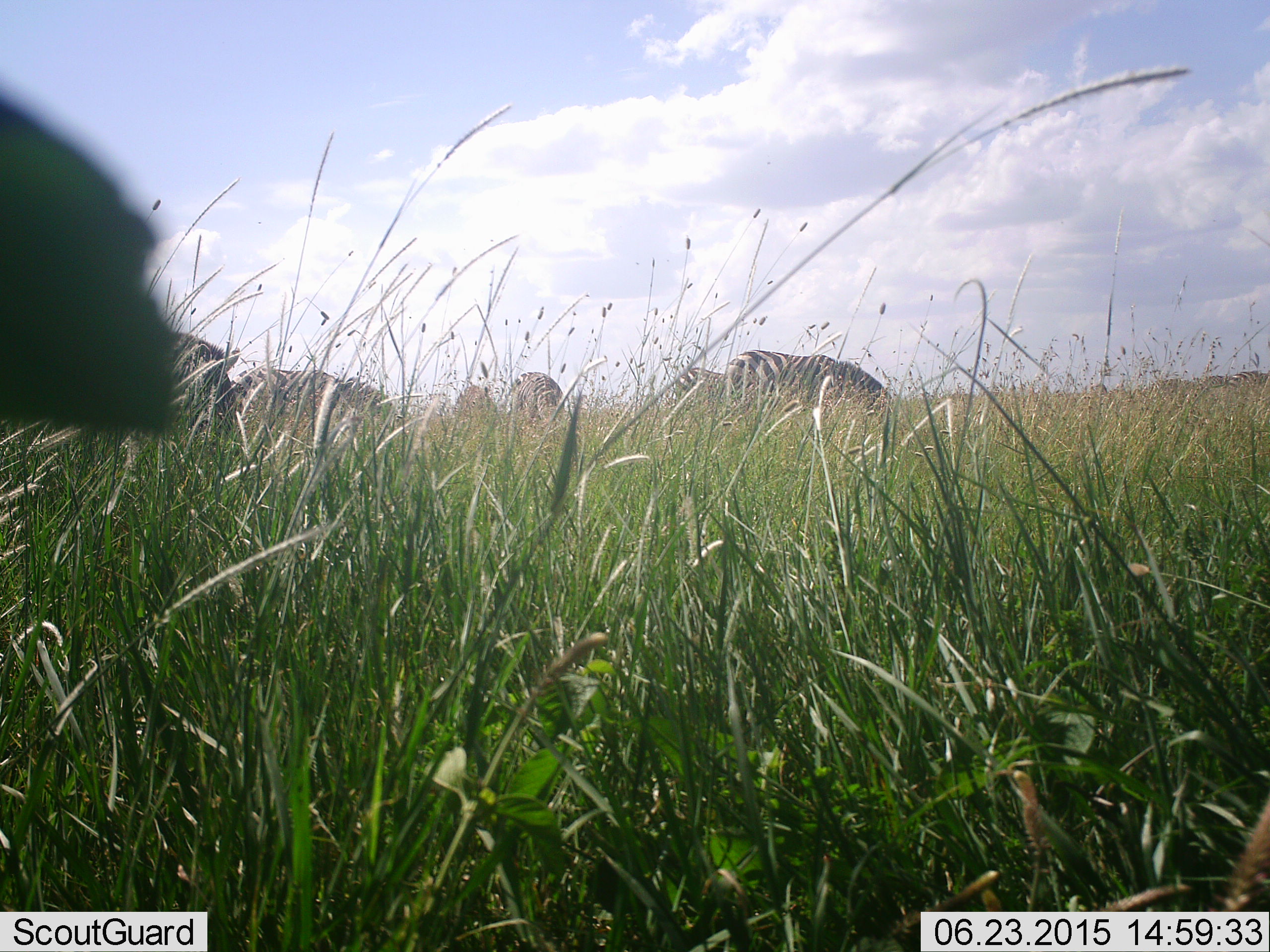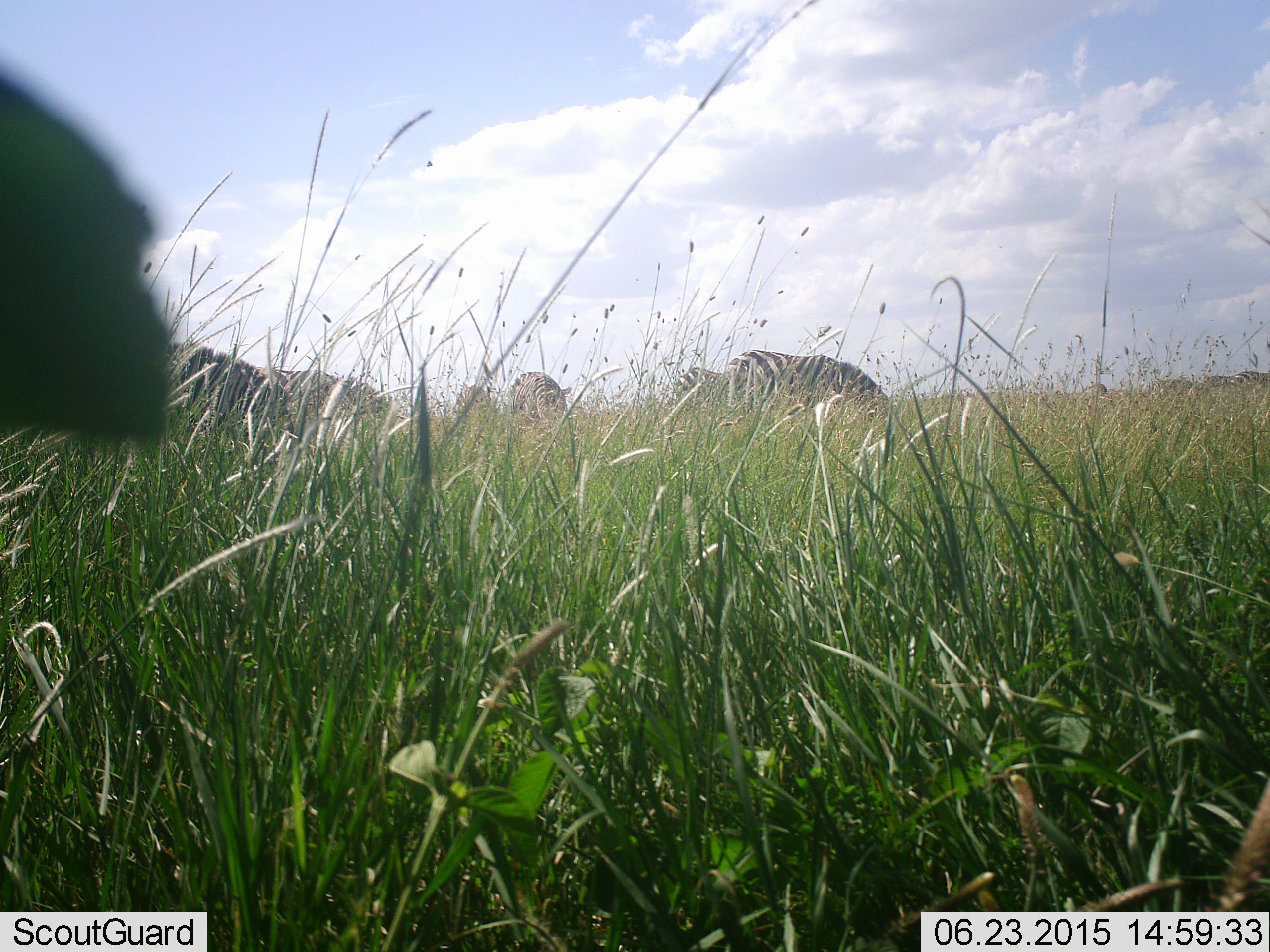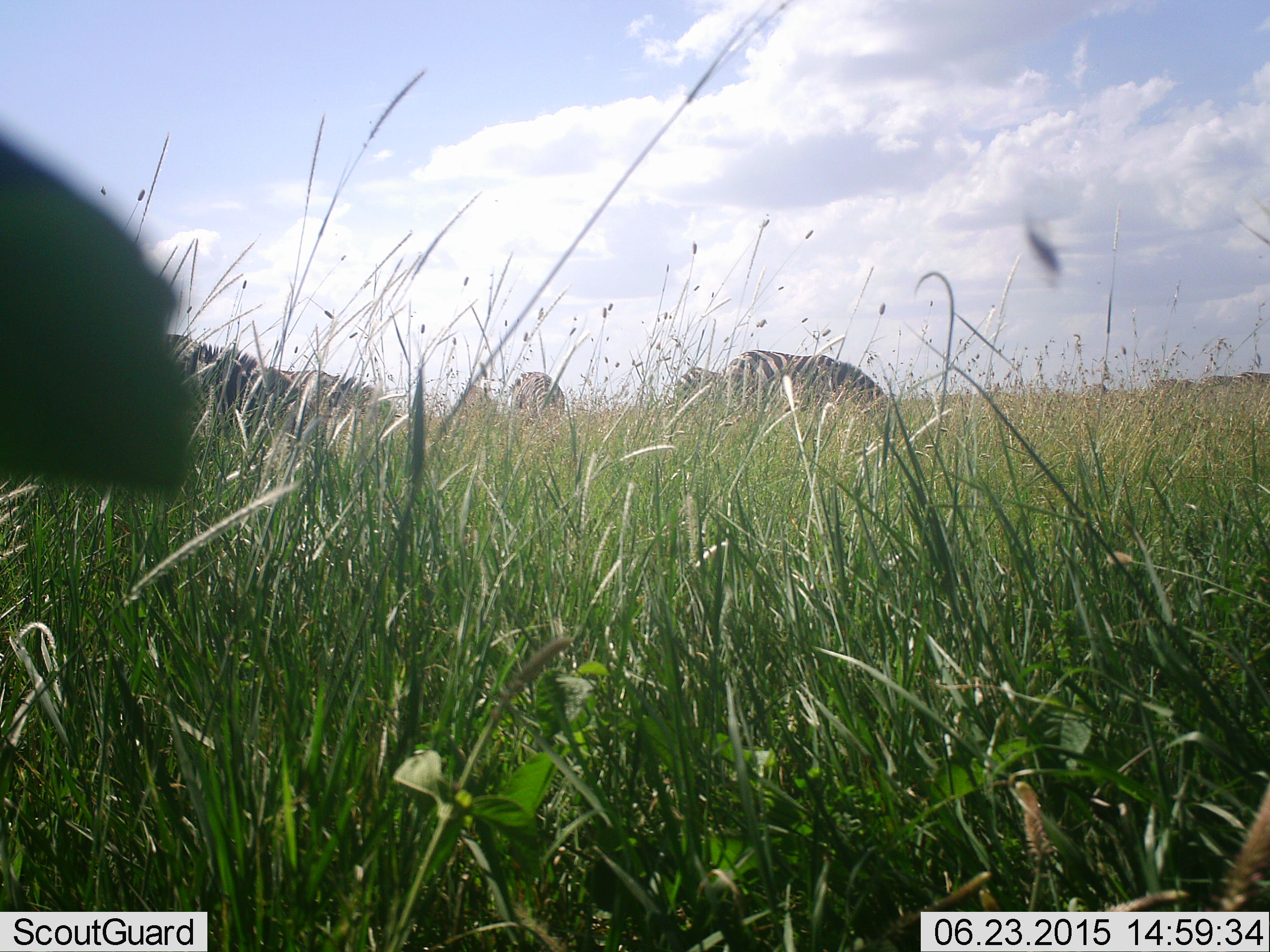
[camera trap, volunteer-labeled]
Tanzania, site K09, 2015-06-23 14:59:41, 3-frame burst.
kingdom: Animalia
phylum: Chordata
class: Mammalia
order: Perissodactyla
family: Equidae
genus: Equus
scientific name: Equus quagga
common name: plains zebra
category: zebra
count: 6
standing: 45%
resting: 0%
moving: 27%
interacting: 9%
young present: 0%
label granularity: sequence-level